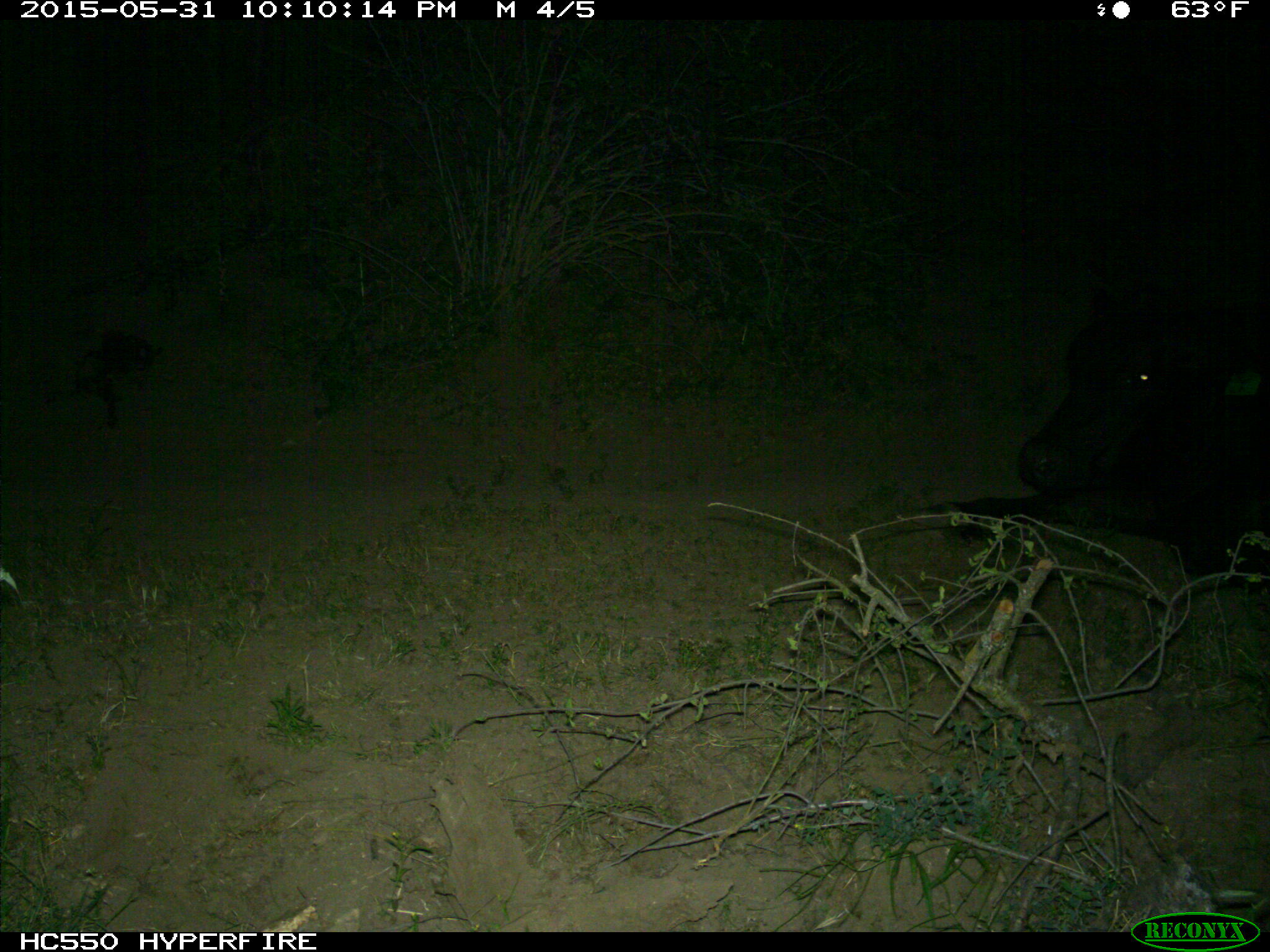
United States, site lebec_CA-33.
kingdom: Animalia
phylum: Chordata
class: Mammalia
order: Artiodactyla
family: Bovidae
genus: Bos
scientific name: Bos taurus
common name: domestic cow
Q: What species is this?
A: Bos taurus (domestic cow).